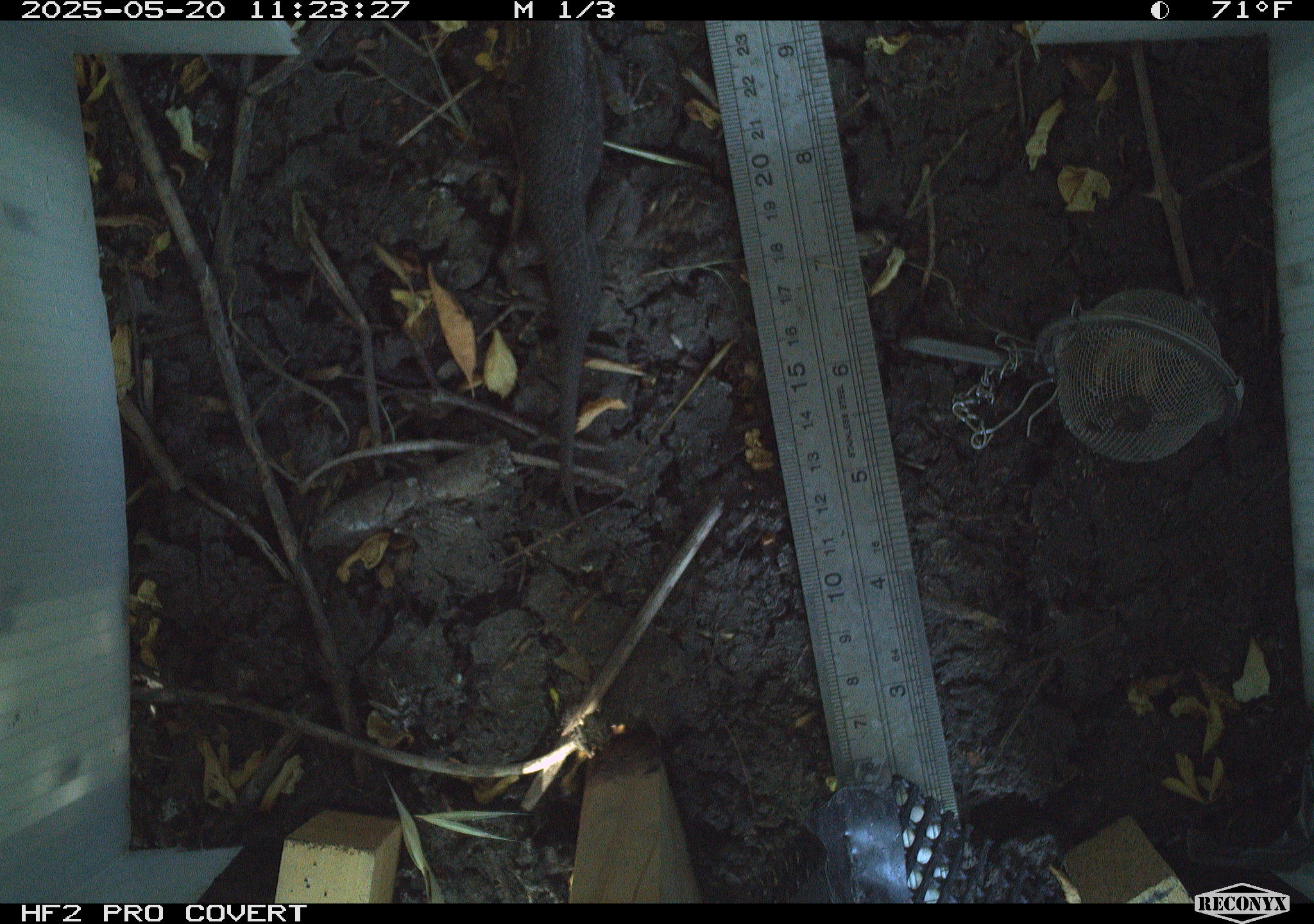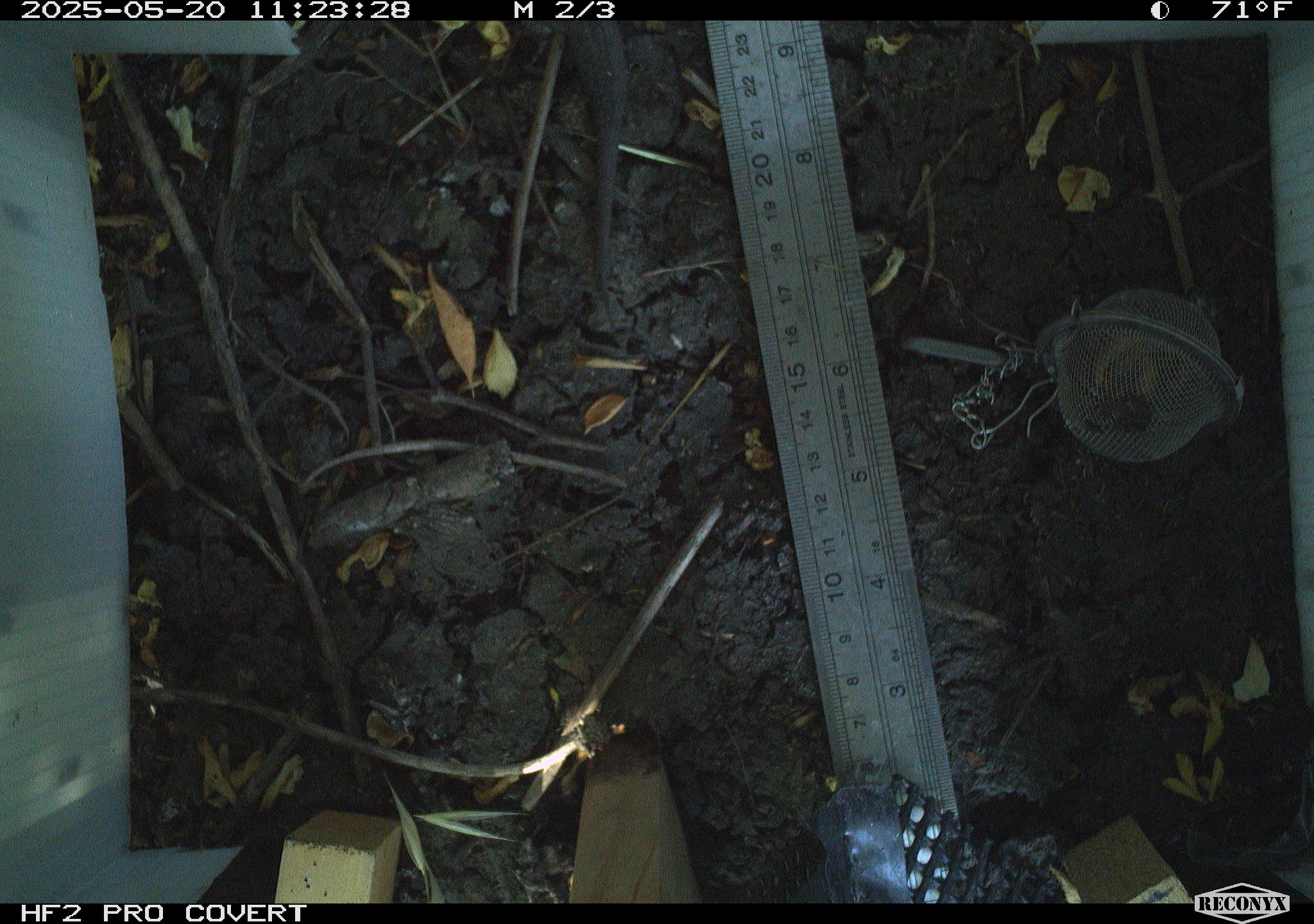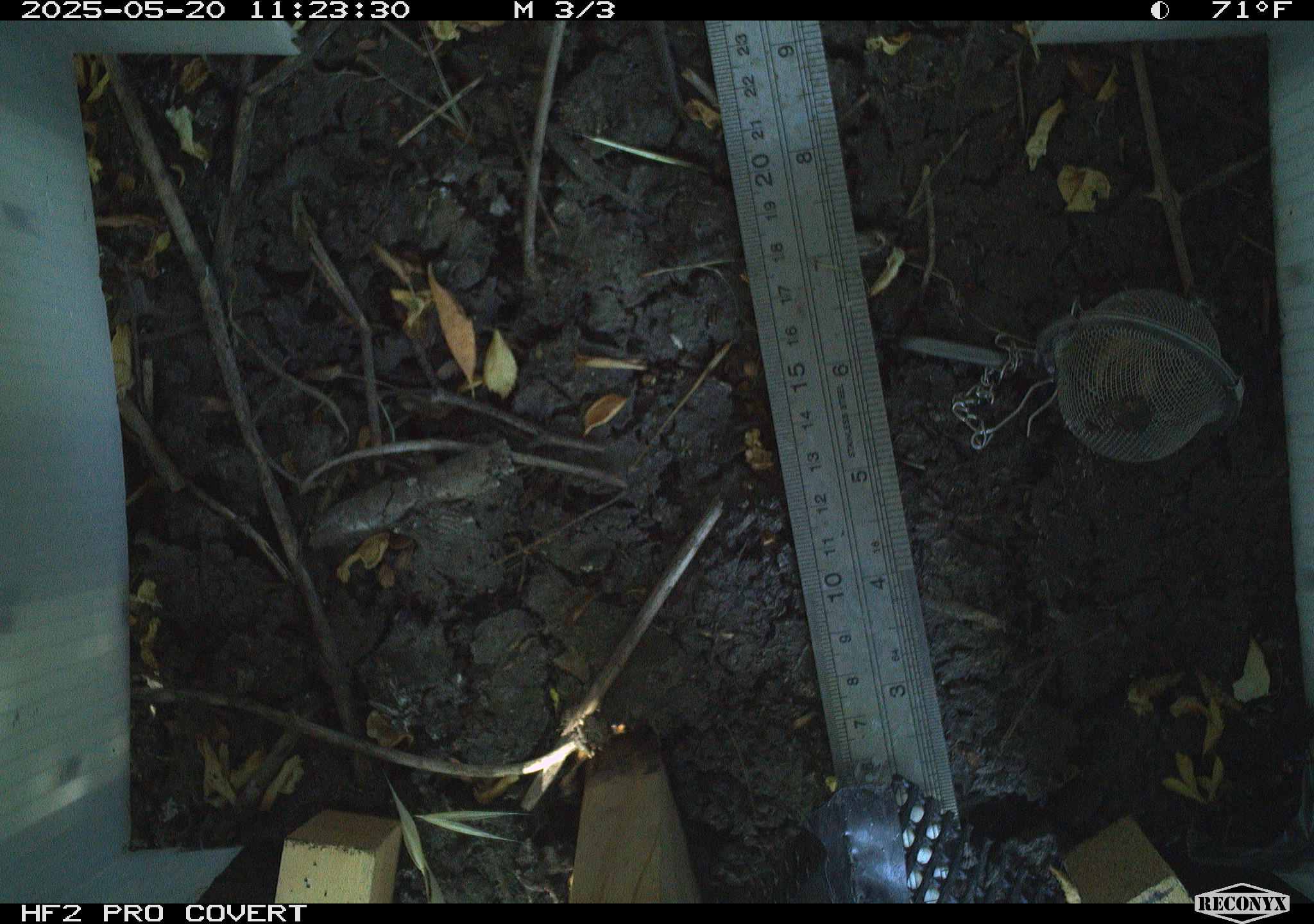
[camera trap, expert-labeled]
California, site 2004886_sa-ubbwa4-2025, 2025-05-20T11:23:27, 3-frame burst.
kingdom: Animalia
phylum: Chordata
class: Reptilia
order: Squamata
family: Phrynosomatidae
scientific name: Phrynosomatidae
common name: north american spiny lizards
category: sceloporus/uta species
Sceloporus/uta species (north american spiny lizards) (Phrynosomatidae).